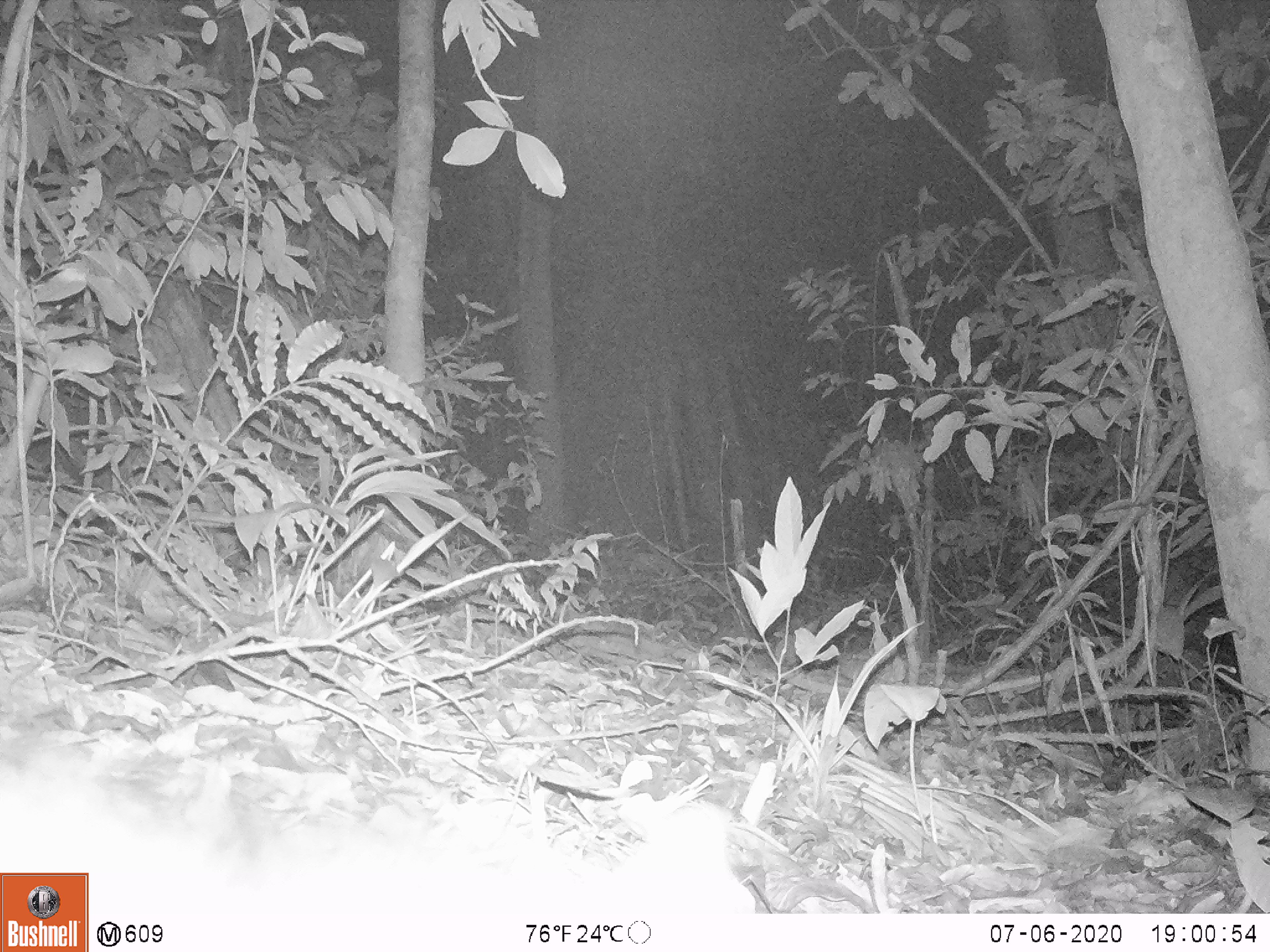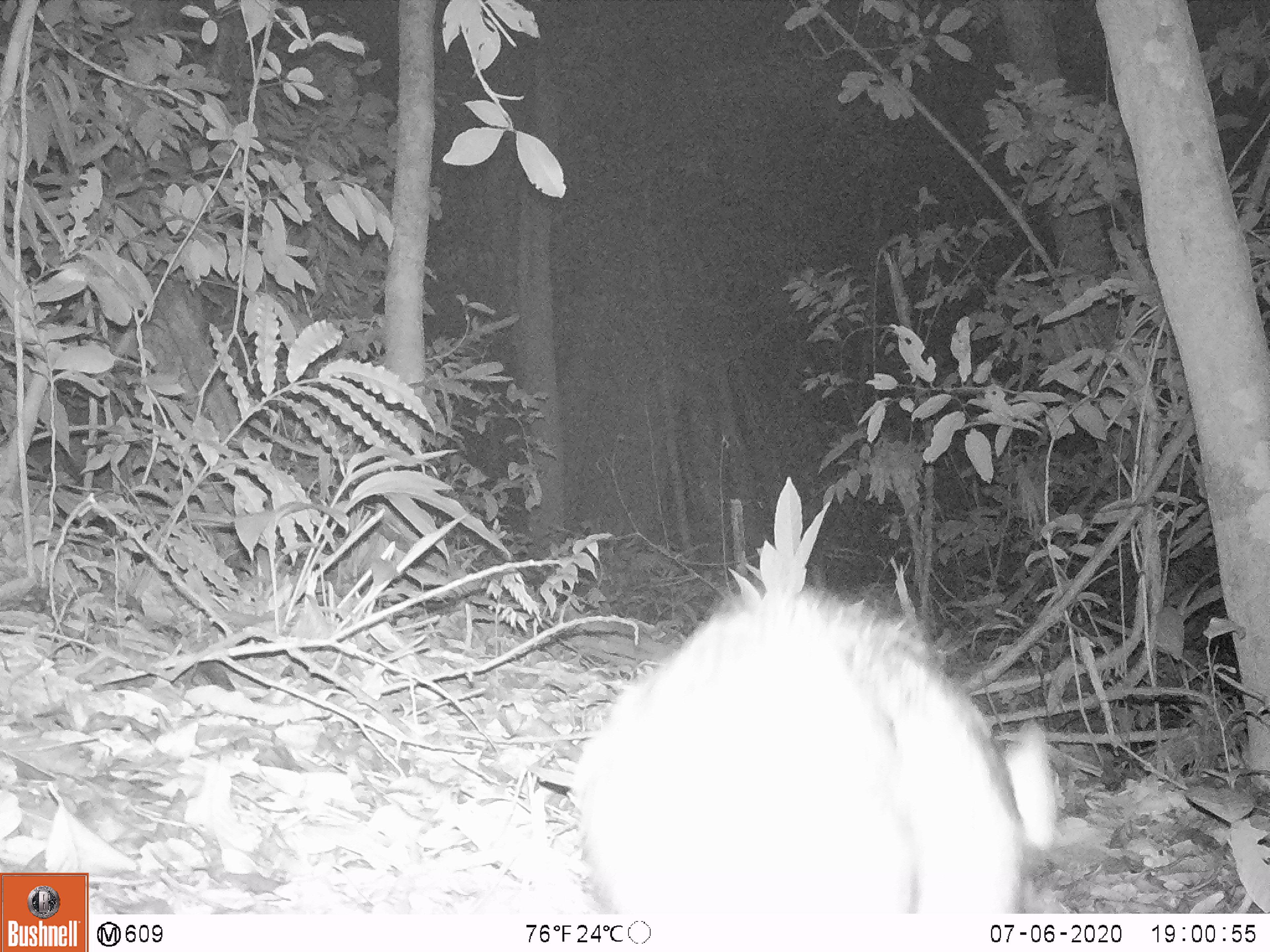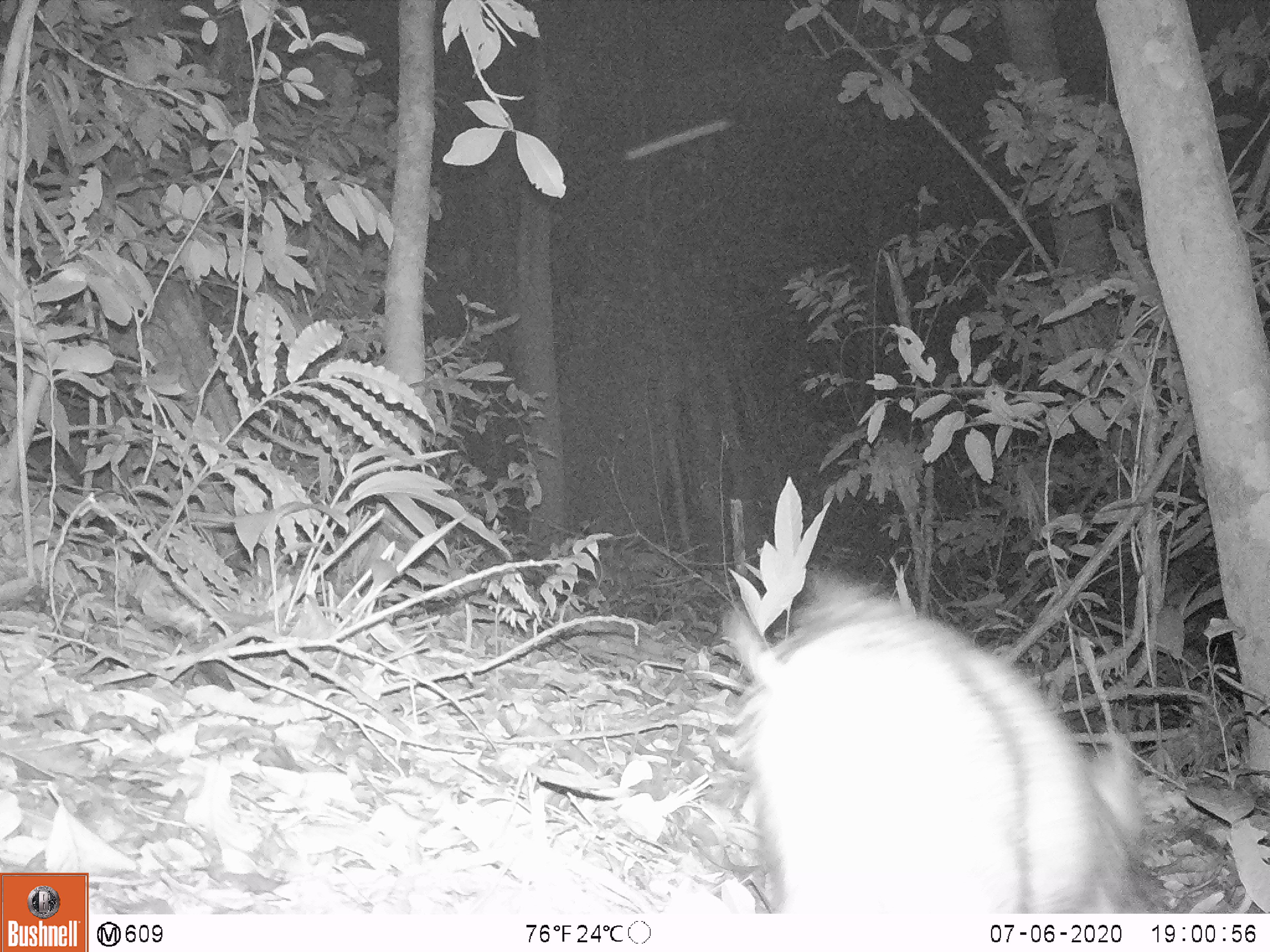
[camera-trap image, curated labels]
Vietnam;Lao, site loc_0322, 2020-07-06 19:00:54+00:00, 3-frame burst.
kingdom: Animalia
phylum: Chordata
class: Mammalia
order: Artiodactyla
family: Suidae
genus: Sus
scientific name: Sus scrofa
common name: eurasian wild pig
Eurasian wild pig (Sus scrofa). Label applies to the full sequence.